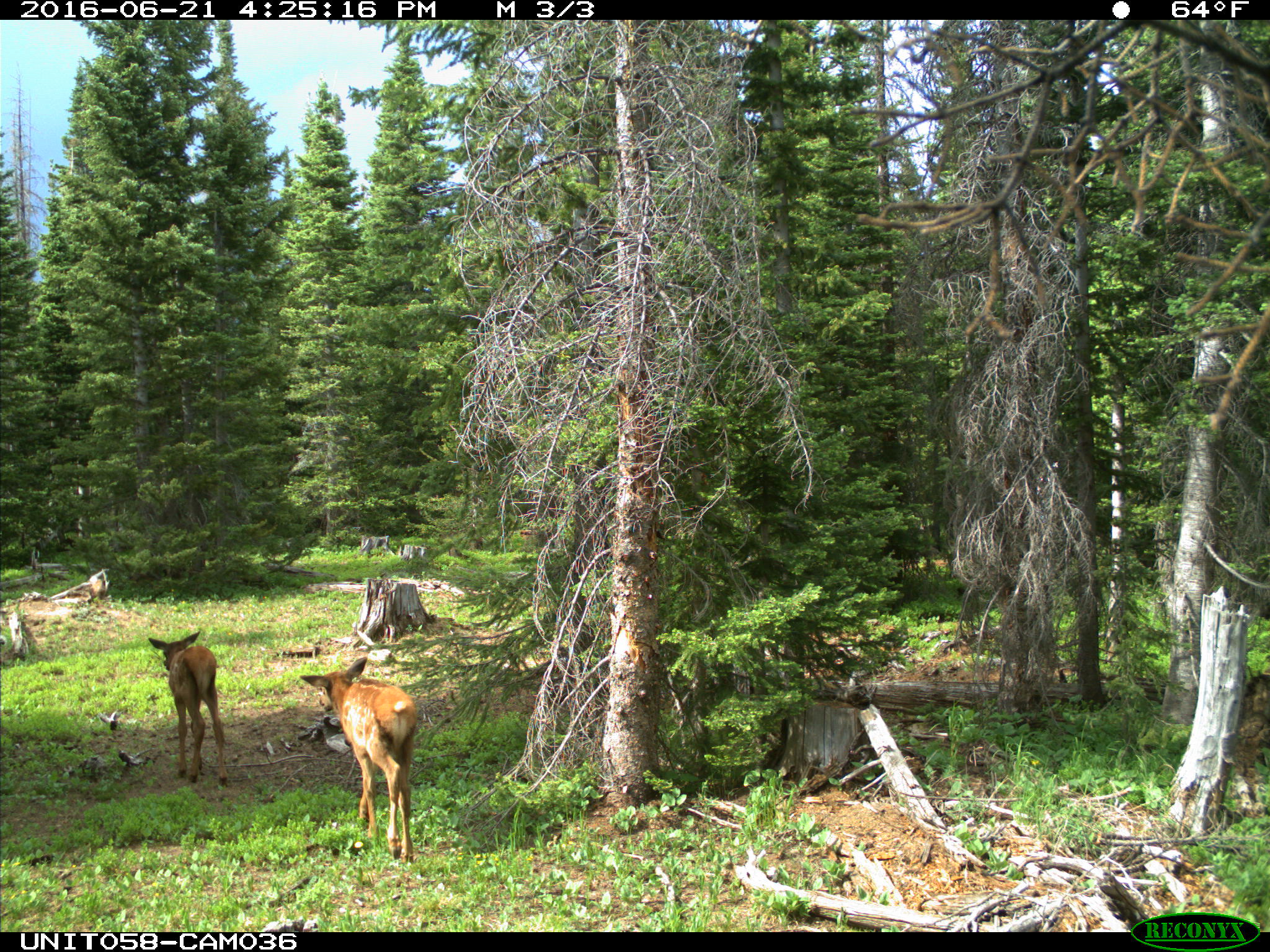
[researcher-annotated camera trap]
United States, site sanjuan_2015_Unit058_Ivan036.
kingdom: Animalia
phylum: Chordata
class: Mammalia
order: Artiodactyla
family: Cervidae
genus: Cervus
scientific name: Cervus elaphus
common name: red deer